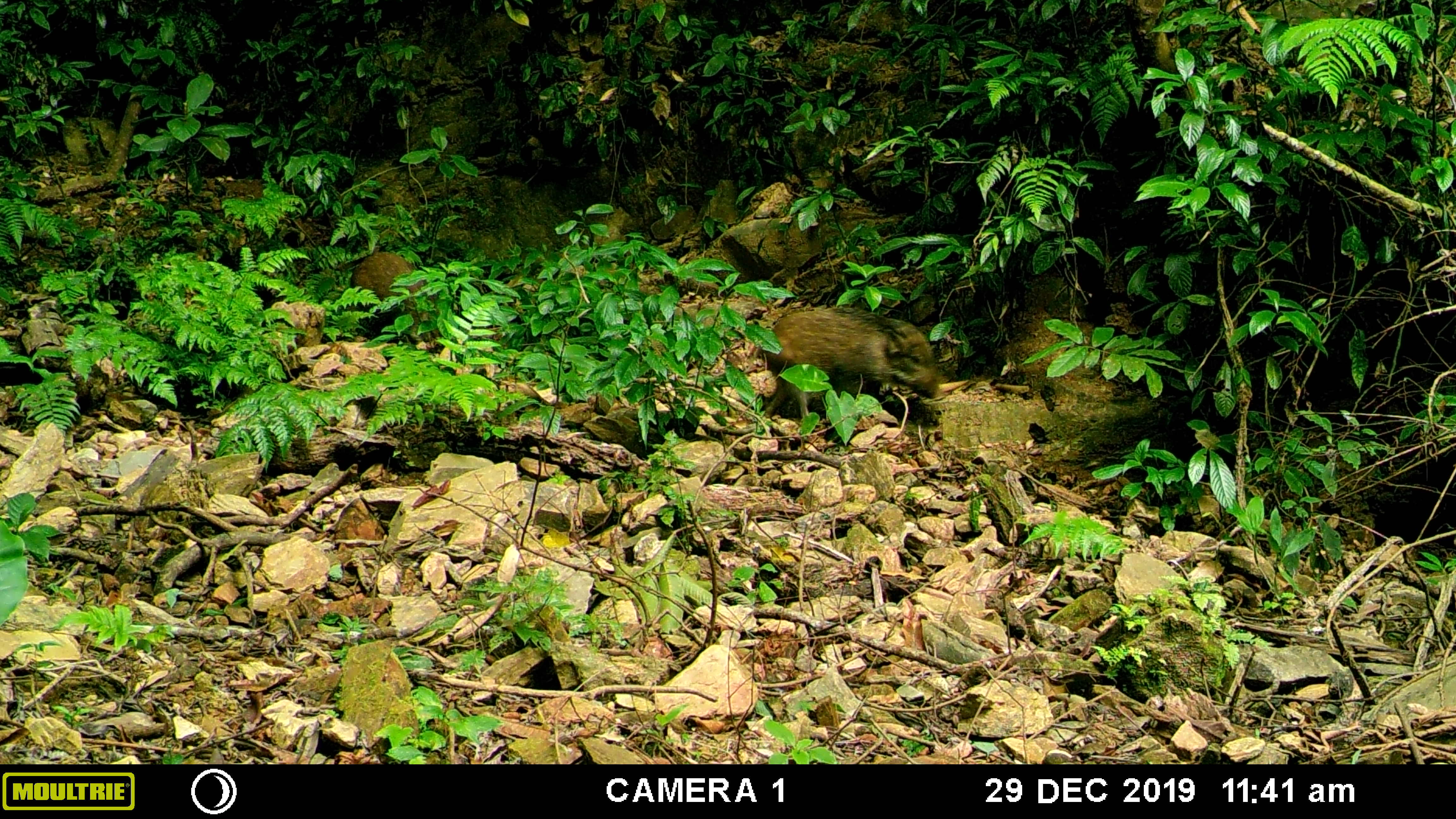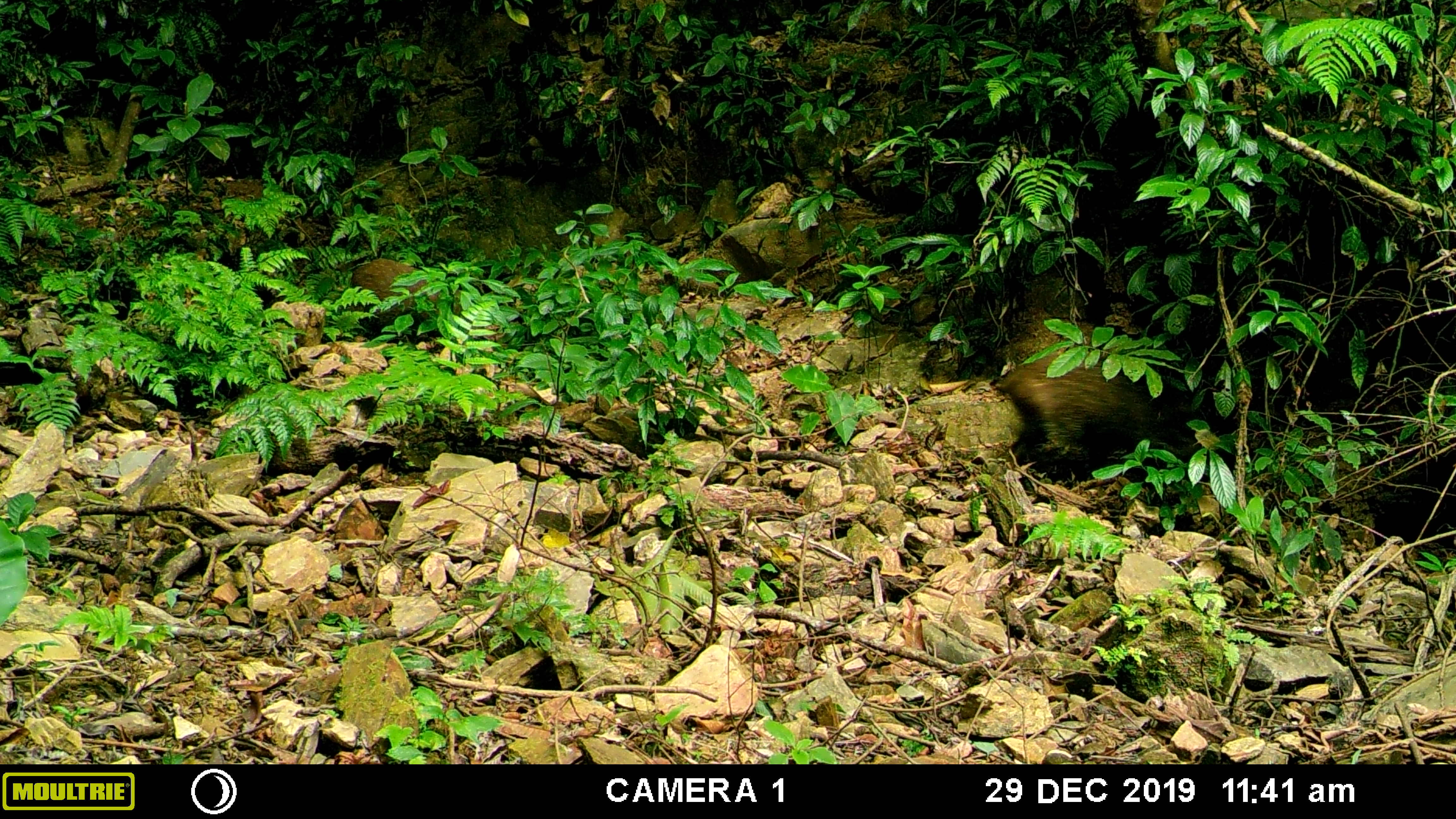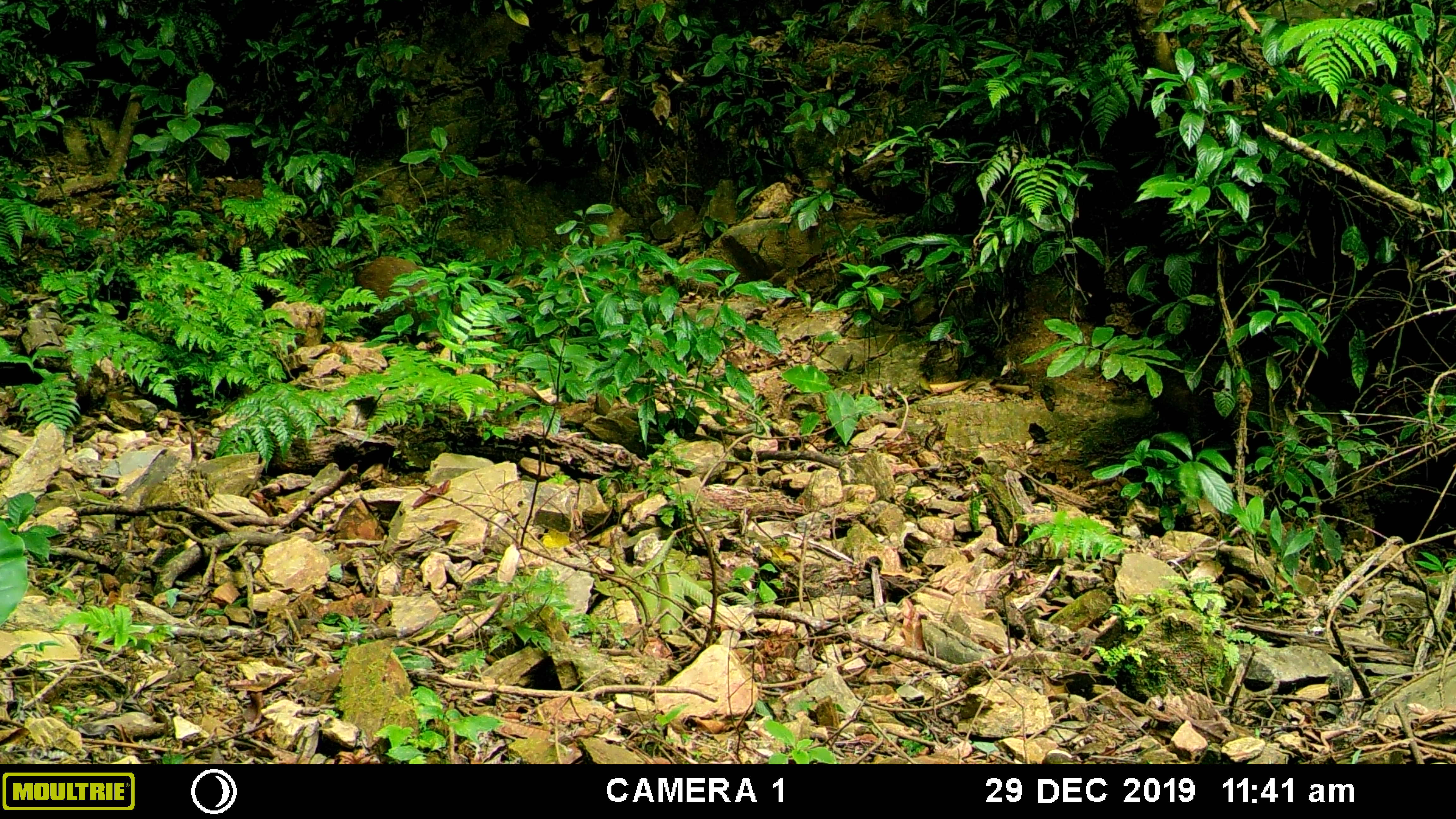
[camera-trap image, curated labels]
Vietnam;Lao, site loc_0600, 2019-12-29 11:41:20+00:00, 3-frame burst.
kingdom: Animalia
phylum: Chordata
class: Mammalia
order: Artiodactyla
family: Suidae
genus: Sus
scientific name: Sus scrofa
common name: eurasian wild pig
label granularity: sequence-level